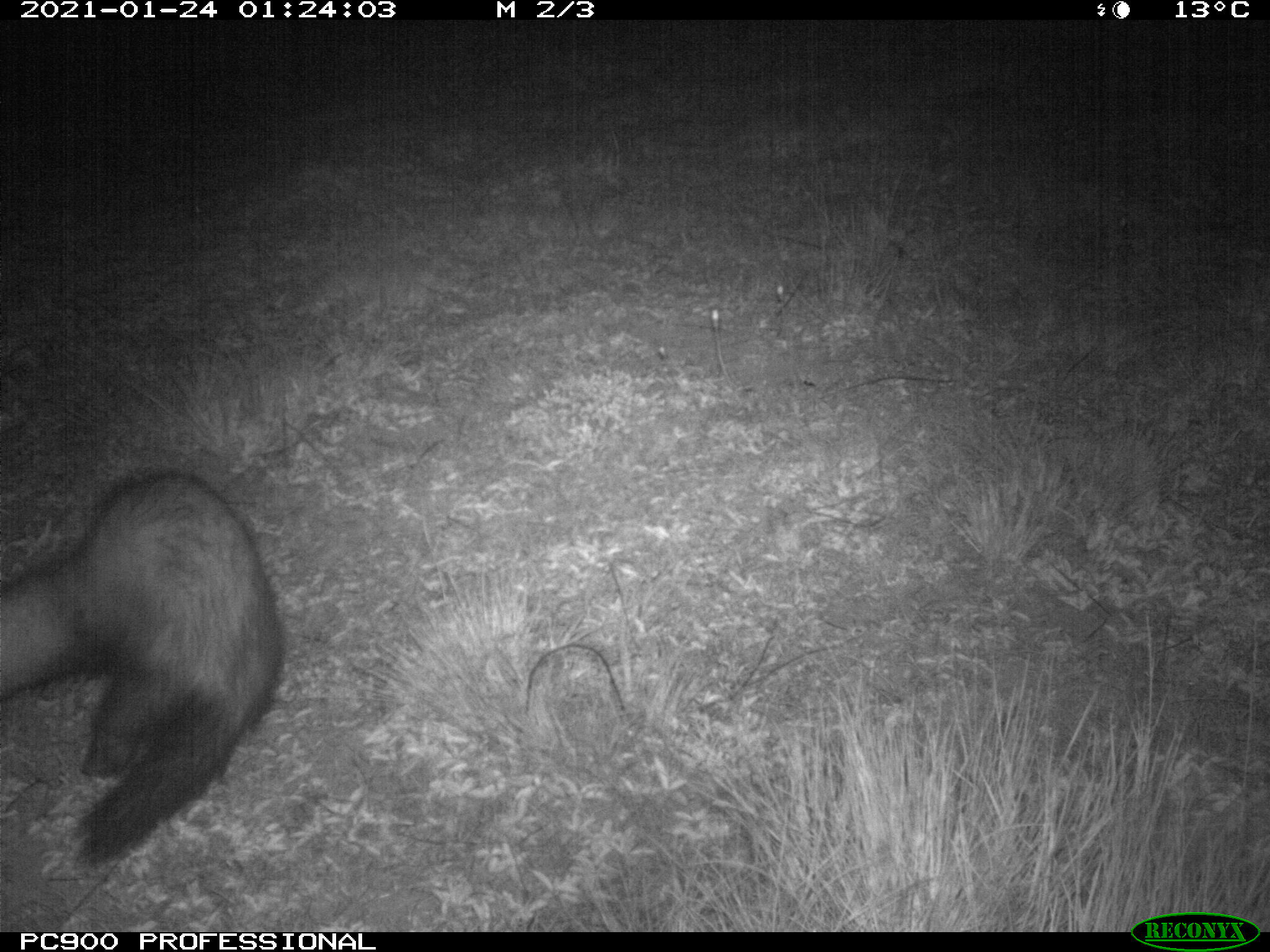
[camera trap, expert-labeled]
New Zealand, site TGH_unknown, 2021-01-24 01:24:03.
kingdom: Animalia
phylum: Chordata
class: Mammalia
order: Carnivora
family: Mustelidae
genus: Mustela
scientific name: Mustela furo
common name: ferret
Ferret (Mustela furo).